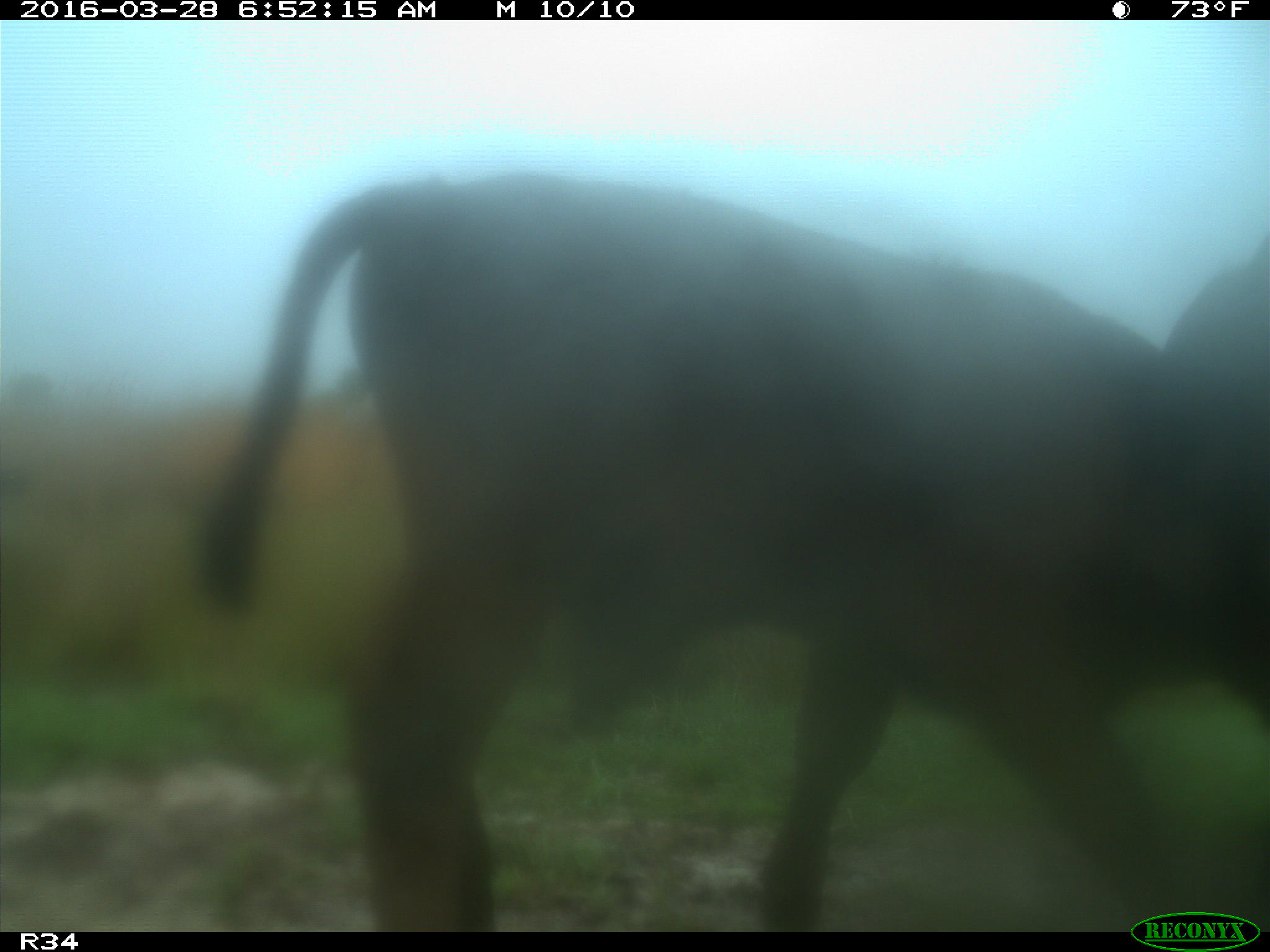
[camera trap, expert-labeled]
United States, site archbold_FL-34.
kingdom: Animalia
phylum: Chordata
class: Mammalia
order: Artiodactyla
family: Bovidae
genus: Bos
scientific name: Bos taurus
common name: domestic cow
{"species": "Bos taurus (domestic cow)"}